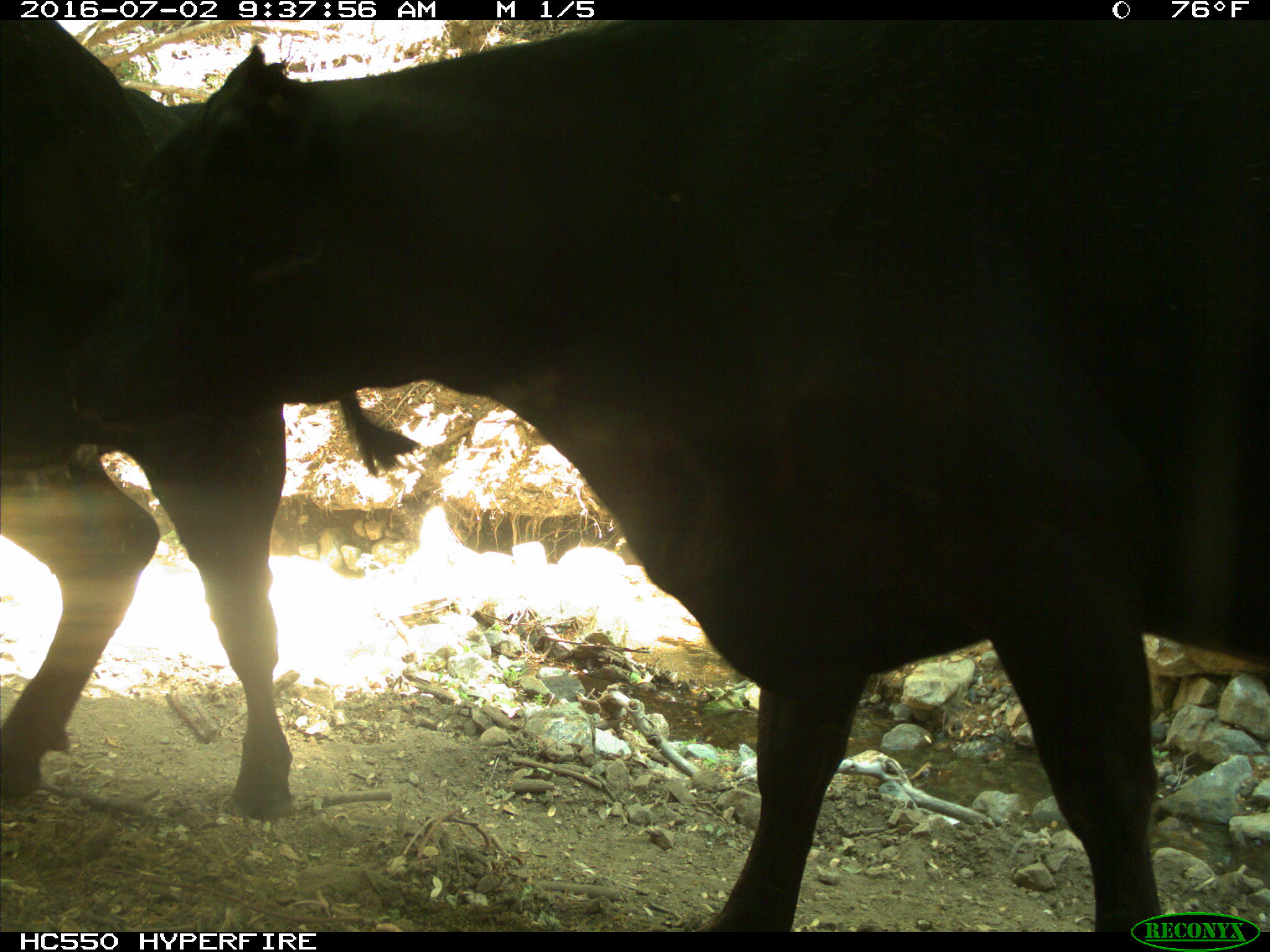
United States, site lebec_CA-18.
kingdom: Animalia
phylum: Chordata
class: Mammalia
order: Artiodactyla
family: Bovidae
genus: Bos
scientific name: Bos taurus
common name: domestic cow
Bos taurus (domestic cow).